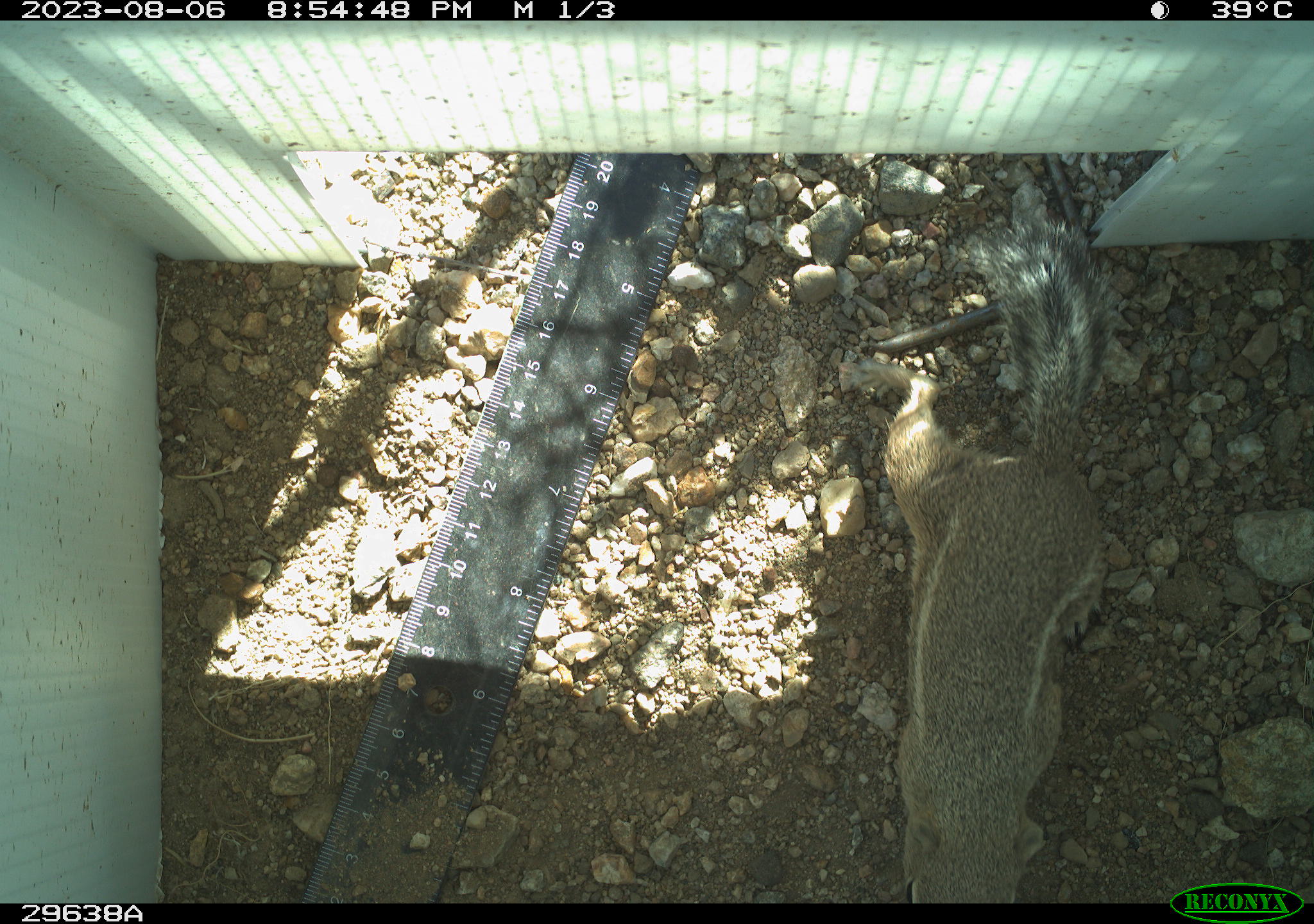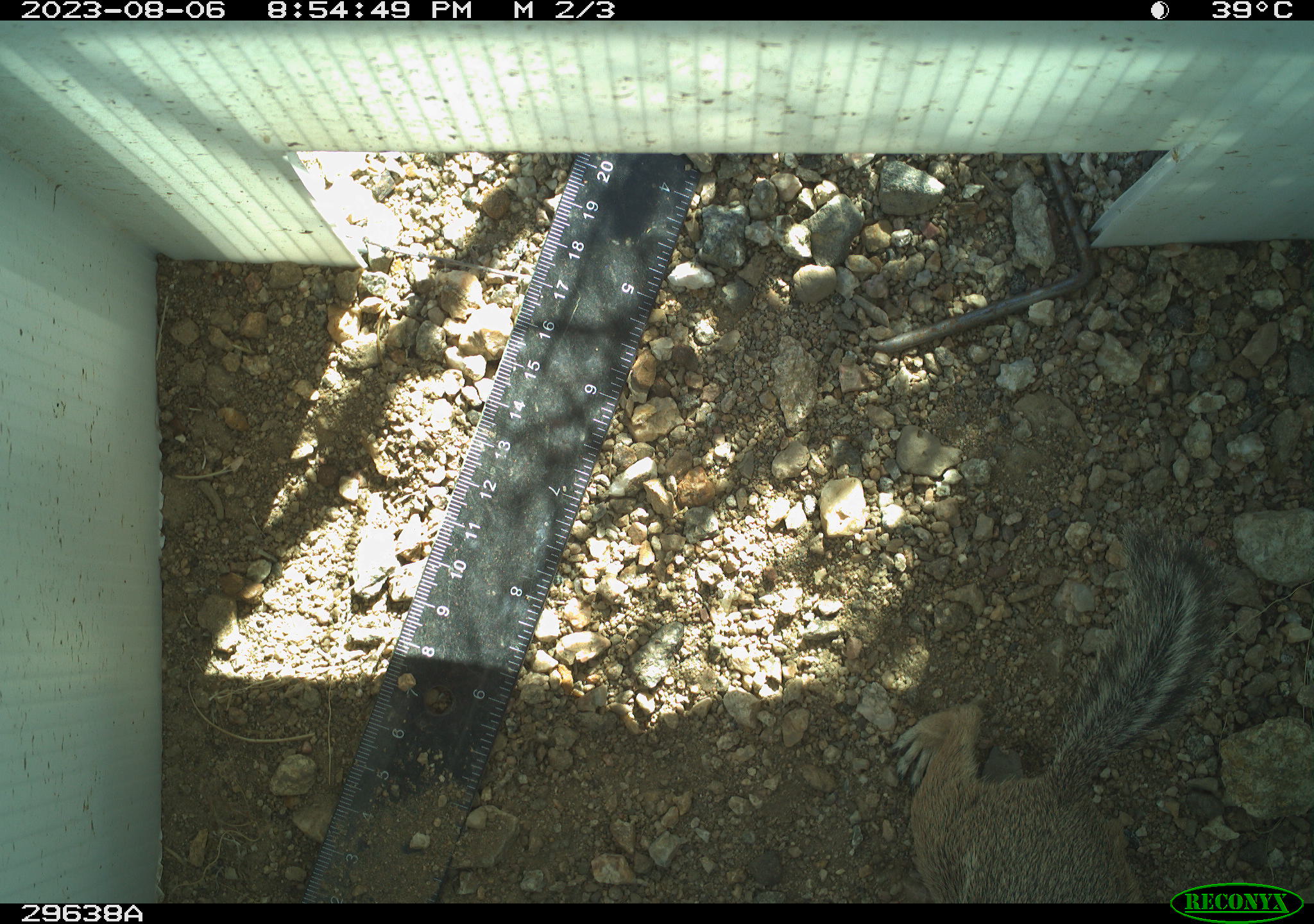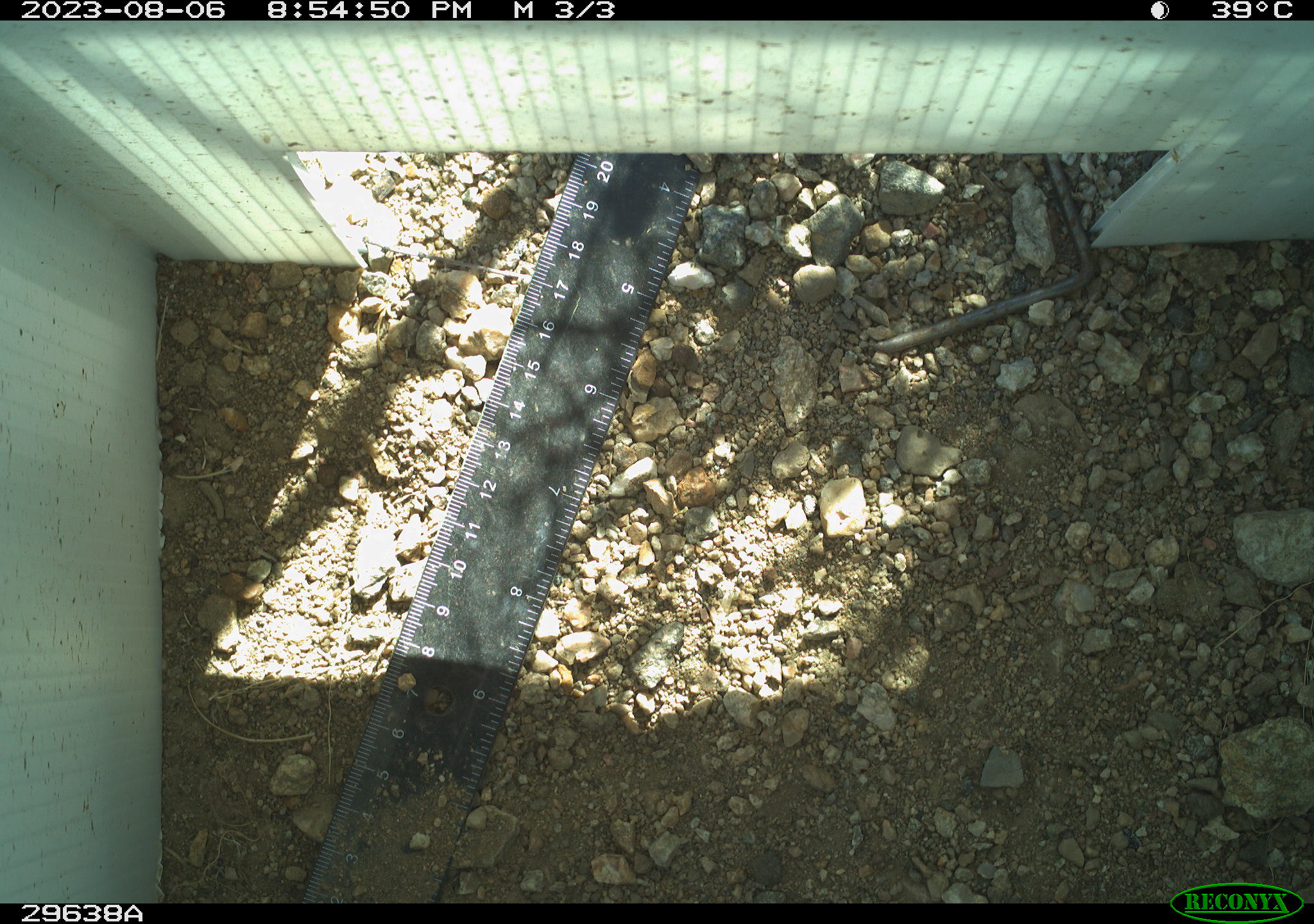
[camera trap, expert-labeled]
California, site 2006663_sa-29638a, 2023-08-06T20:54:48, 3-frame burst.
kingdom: Animalia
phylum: Chordata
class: Mammalia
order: Rodentia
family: Sciuridae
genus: Ammospermophilus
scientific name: Ammospermophilus leucurus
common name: white-tailed antelope squirrel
White-tailed antelope squirrel (Ammospermophilus leucurus).